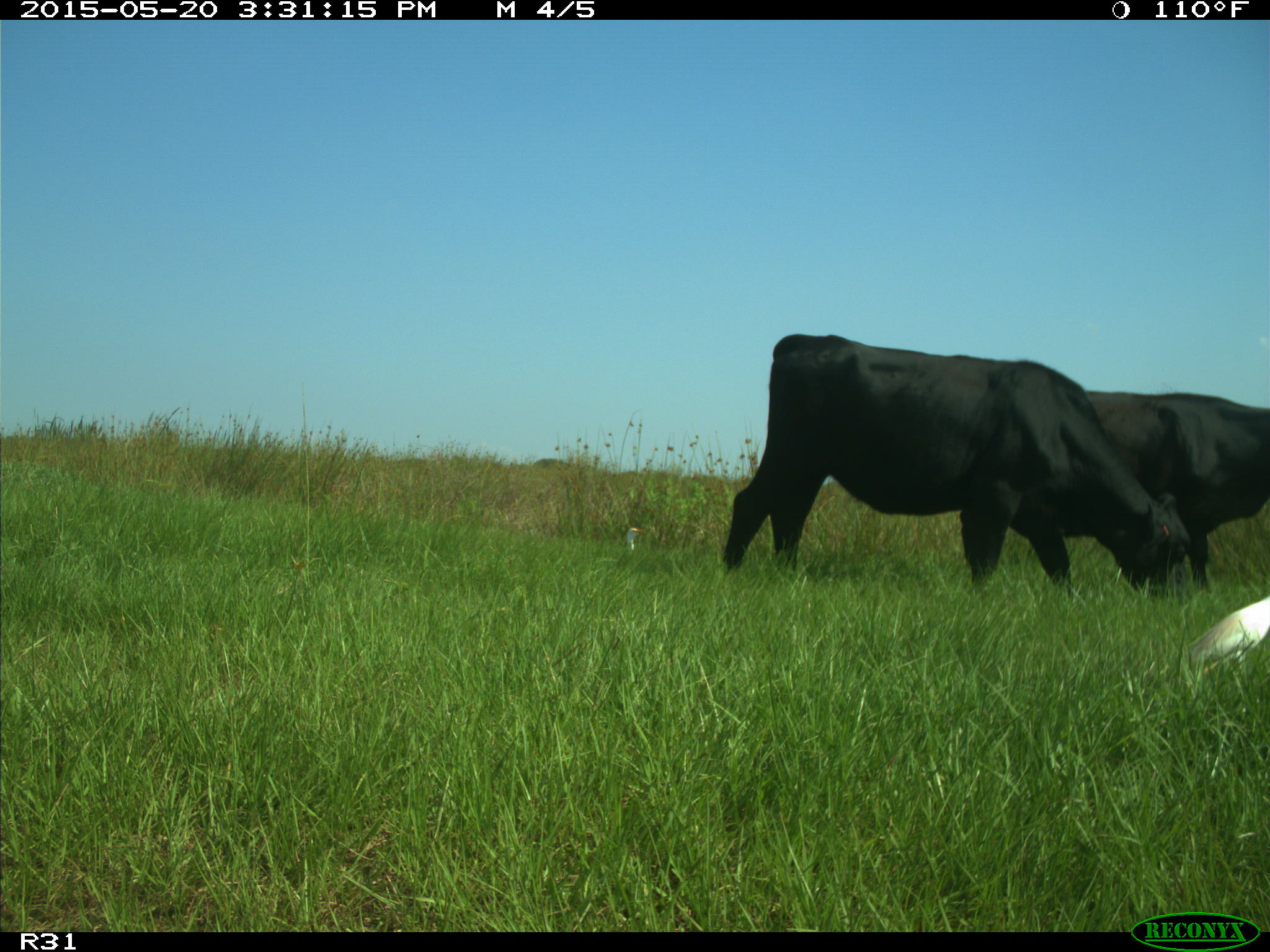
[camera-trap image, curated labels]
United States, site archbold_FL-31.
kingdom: Animalia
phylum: Chordata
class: Mammalia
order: Artiodactyla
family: Bovidae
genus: Bos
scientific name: Bos taurus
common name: domestic cow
Bos taurus (domestic cow).